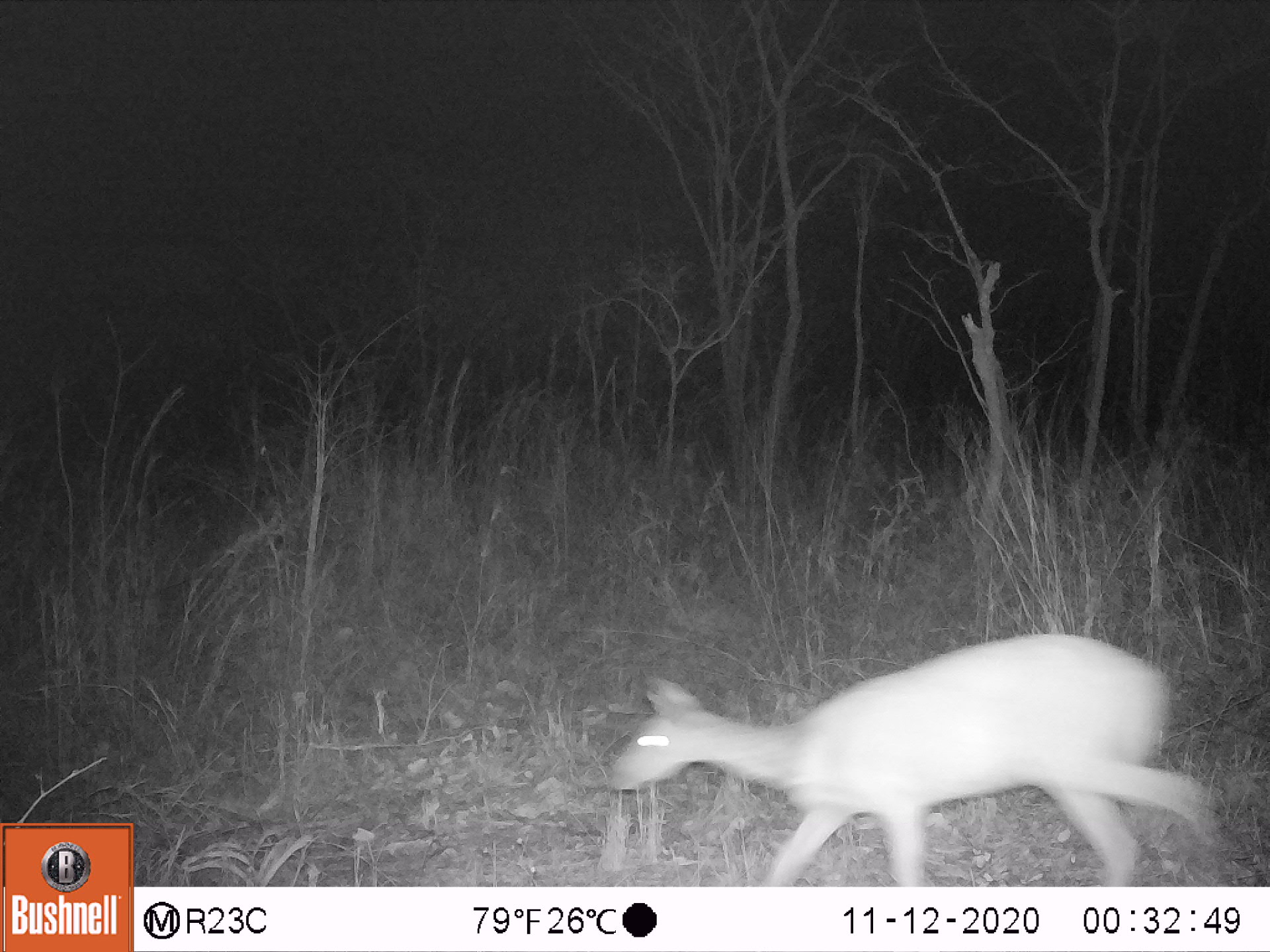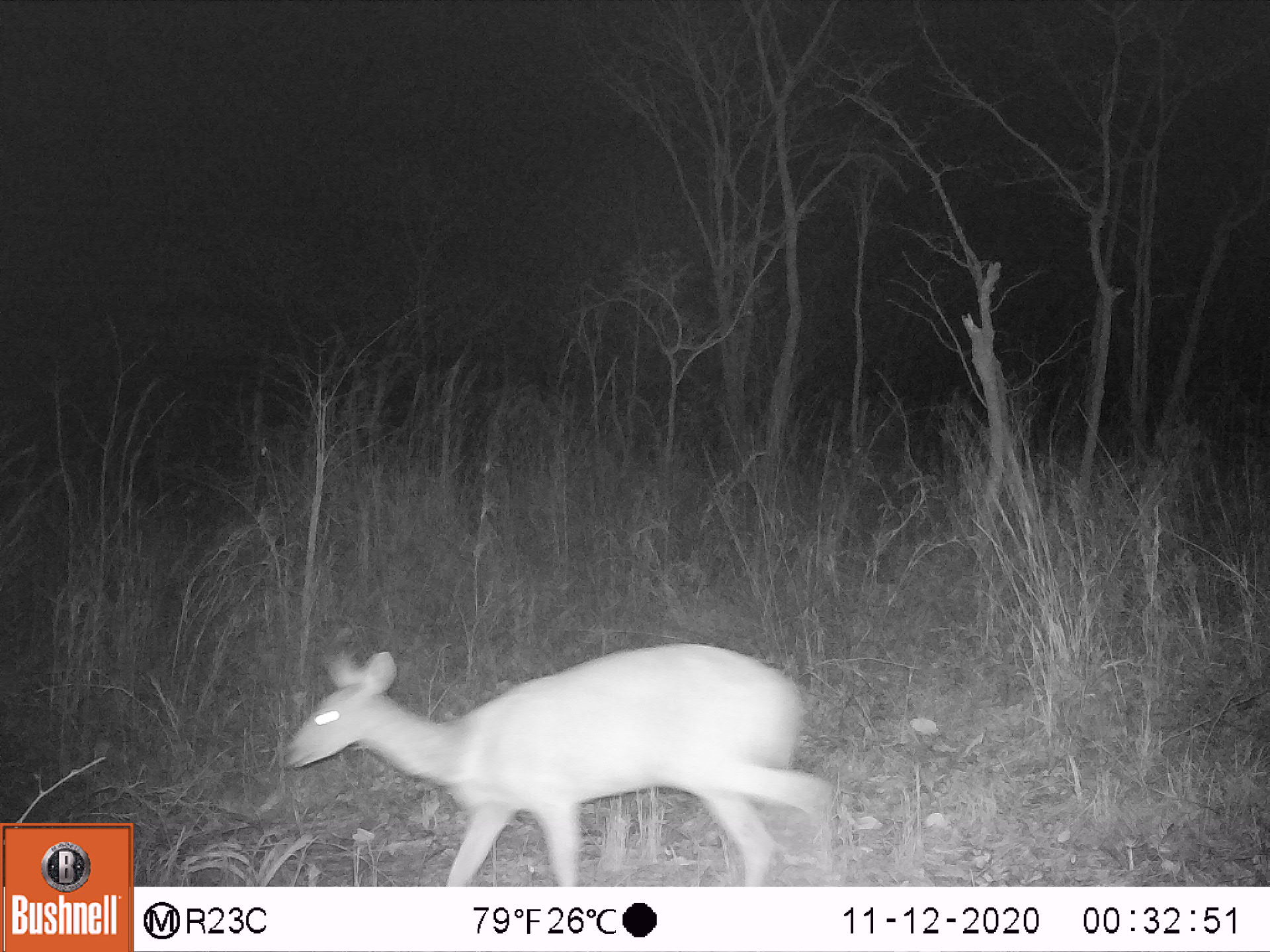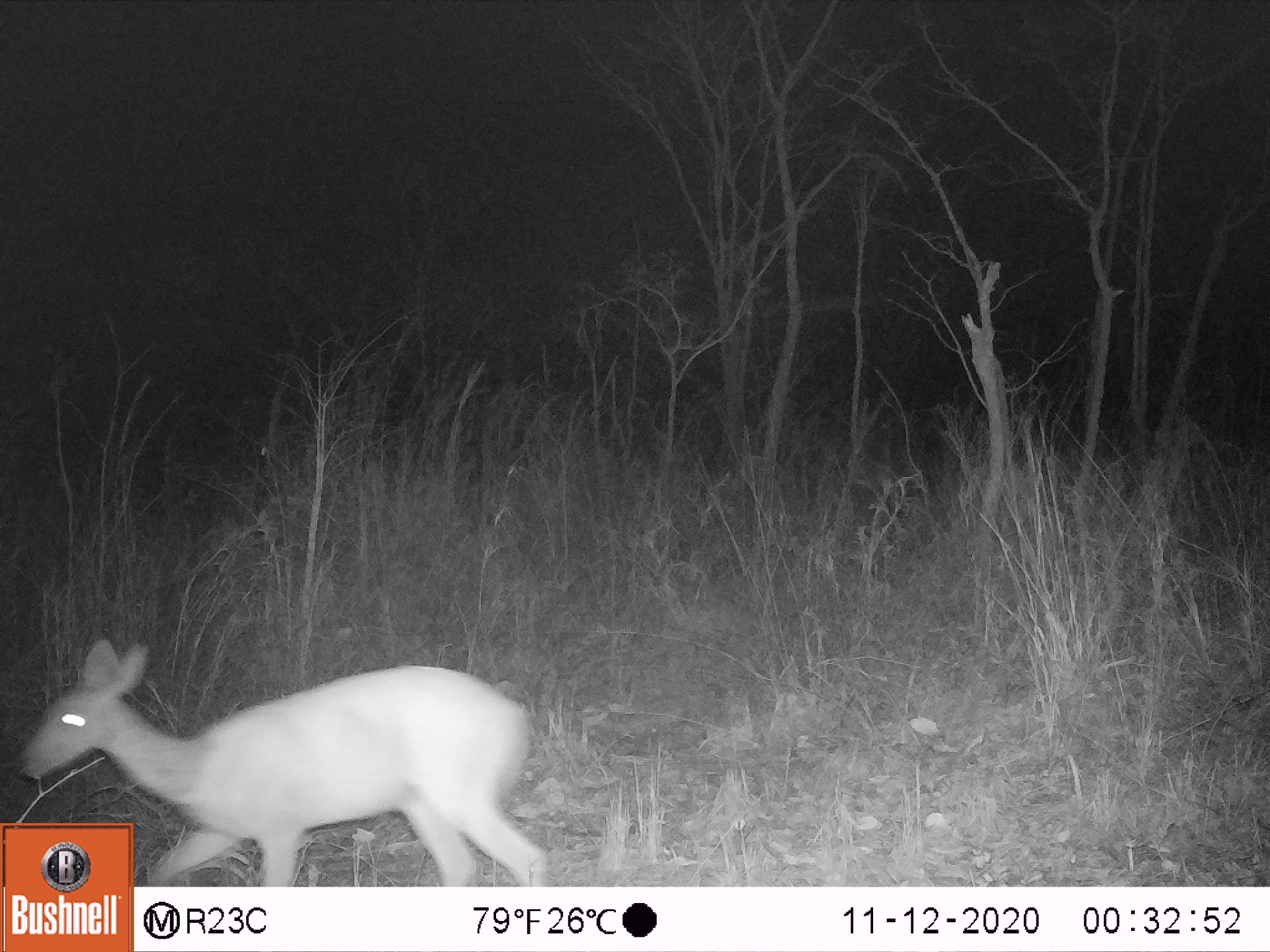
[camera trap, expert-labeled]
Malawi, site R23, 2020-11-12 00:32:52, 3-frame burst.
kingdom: Animalia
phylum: Chordata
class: Mammalia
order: Artiodactyla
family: Bovidae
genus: Tragelaphus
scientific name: Tragelaphus sylvaticus sylvaticus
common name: cape bushbuck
Cape bushbuck (Tragelaphus sylvaticus sylvaticus), count 1.